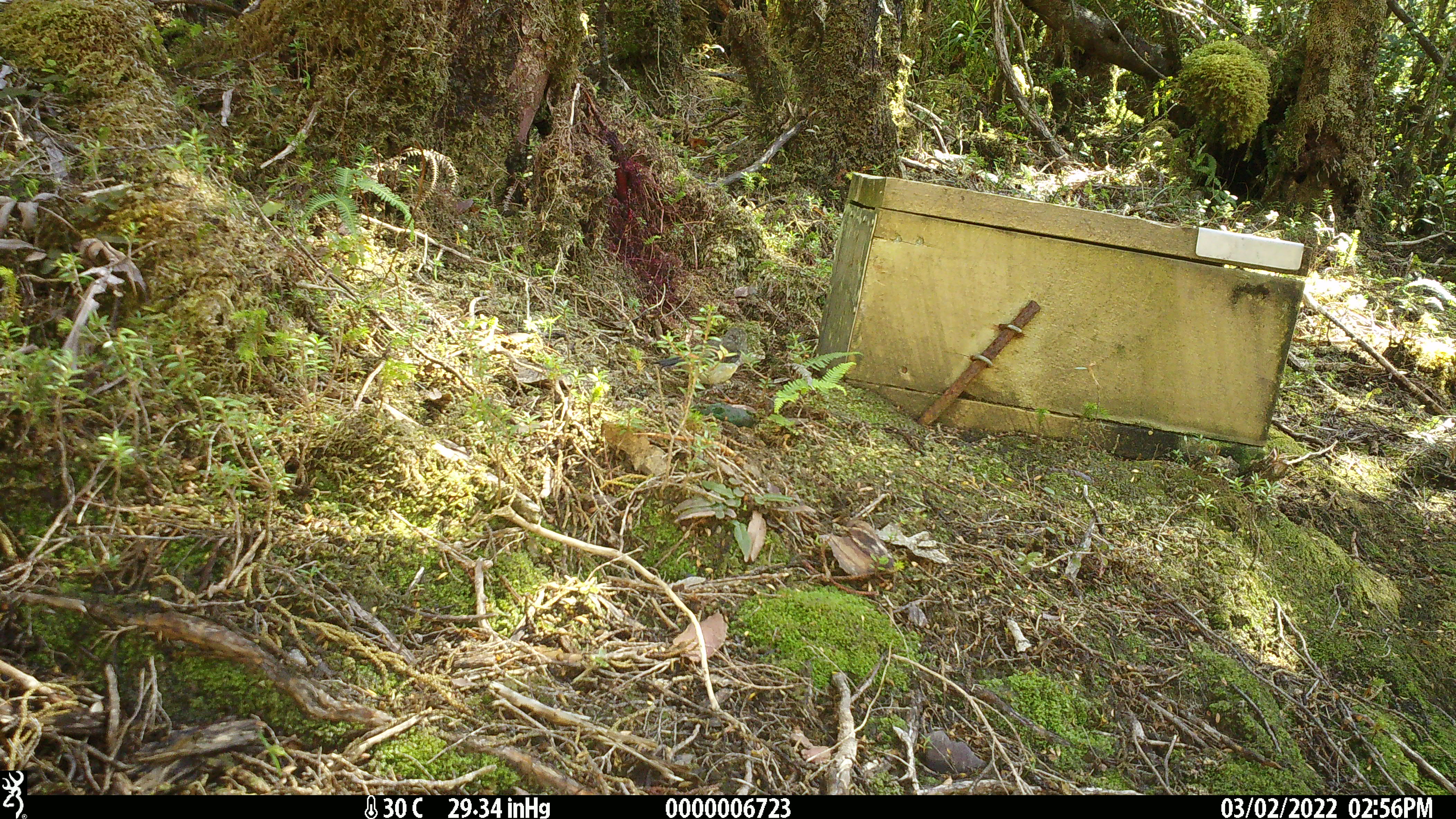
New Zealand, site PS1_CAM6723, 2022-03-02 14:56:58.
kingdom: Animalia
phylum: Chordata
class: Aves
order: Passeriformes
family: Petroicidae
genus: Petroica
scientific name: Petroica macrocephala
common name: tomtit